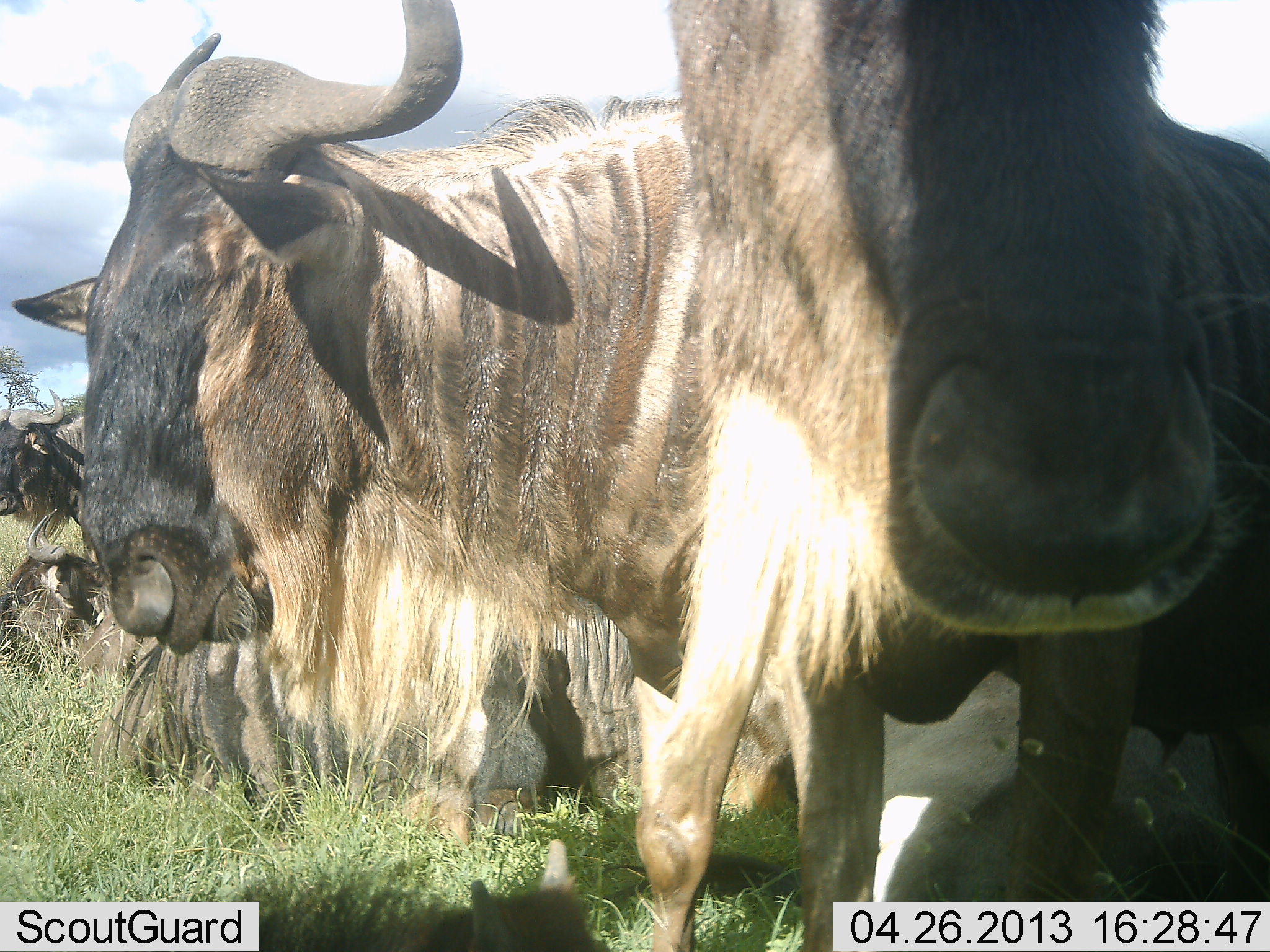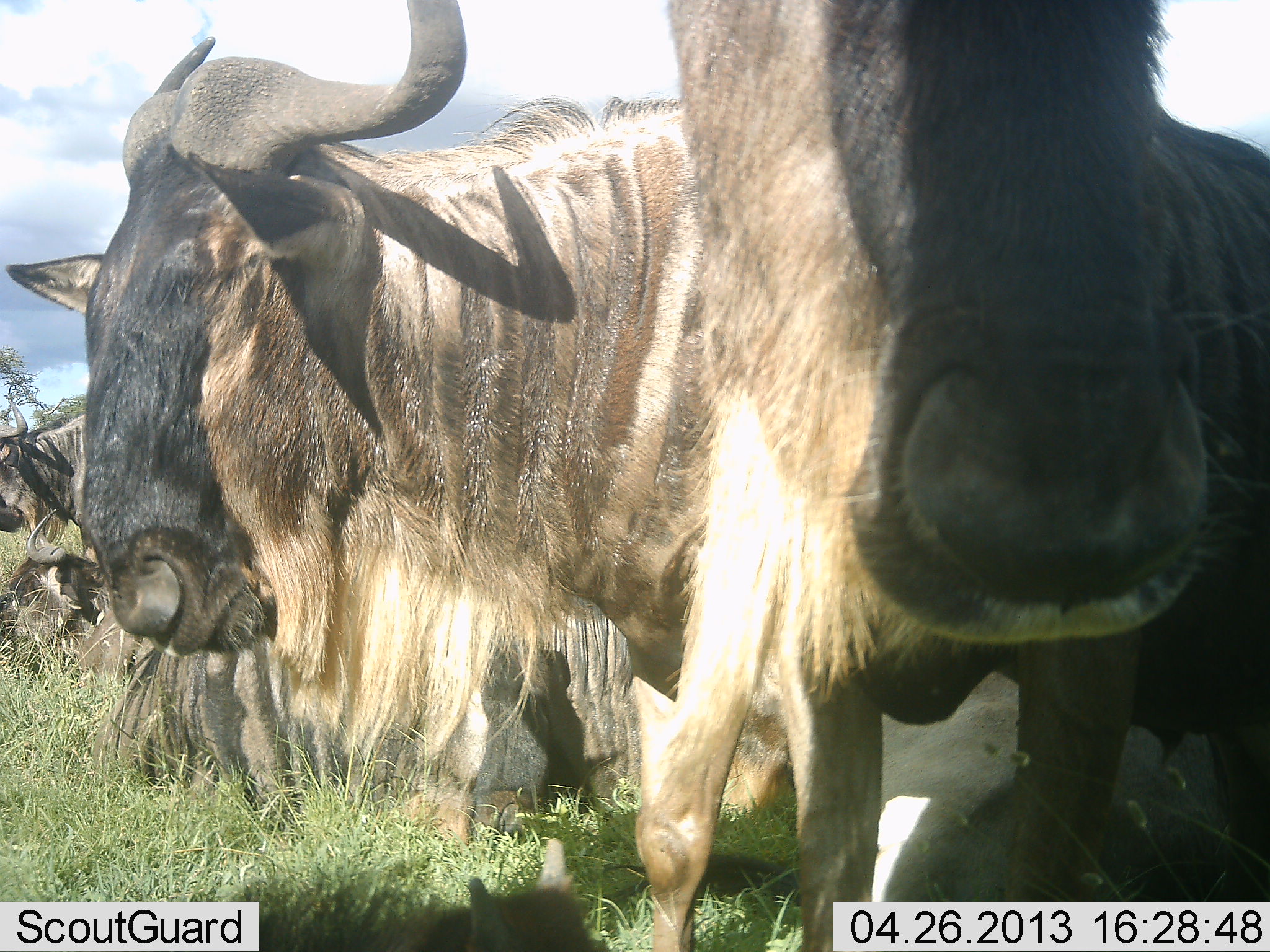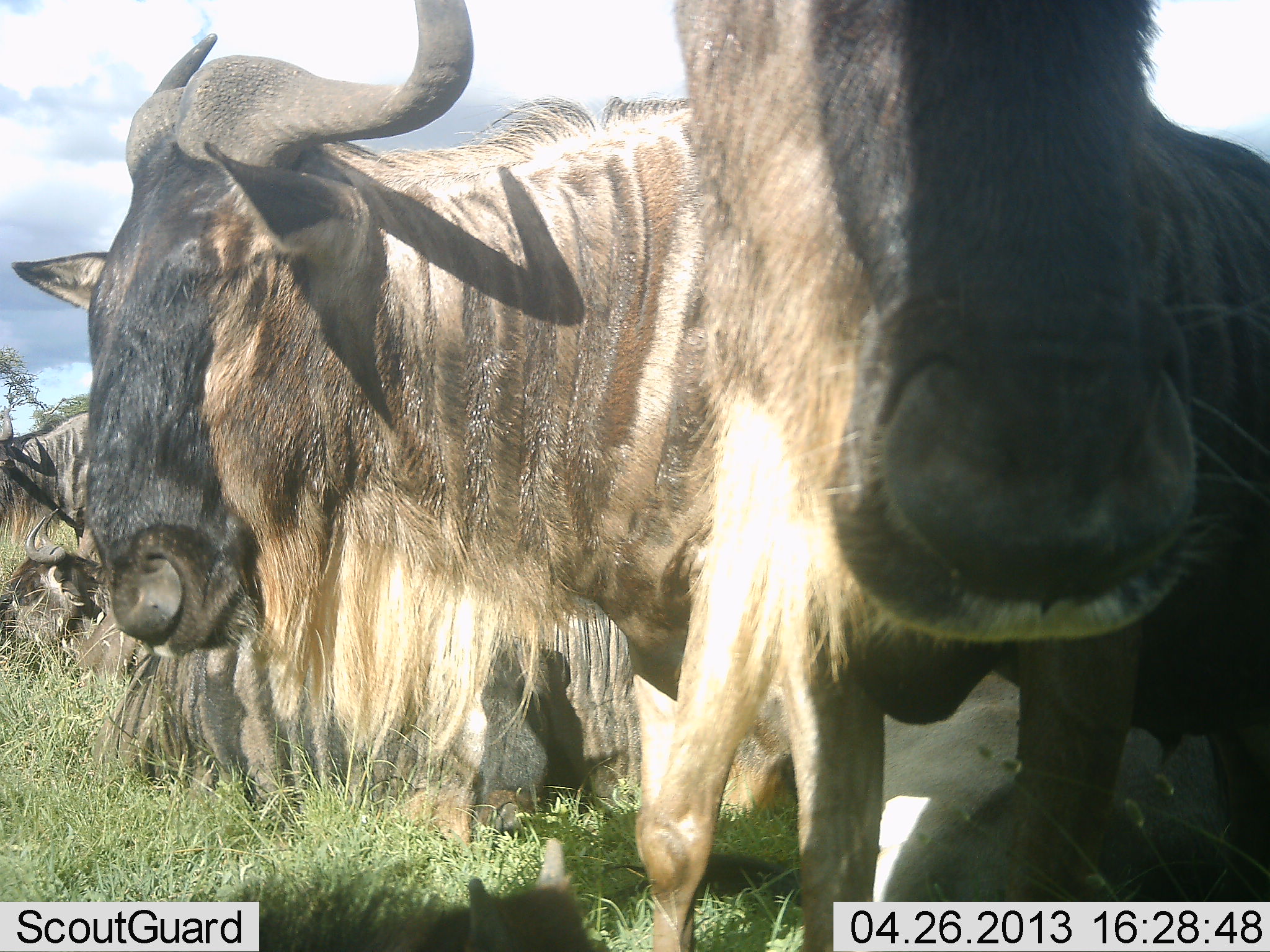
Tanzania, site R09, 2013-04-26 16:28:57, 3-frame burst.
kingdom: Animalia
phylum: Chordata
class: Mammalia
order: Artiodactyla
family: Bovidae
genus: Connochaetes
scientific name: Connochaetes taurinus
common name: blue wildebeest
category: wildebeest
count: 5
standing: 84%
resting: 69%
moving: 9%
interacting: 3%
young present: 0%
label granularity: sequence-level